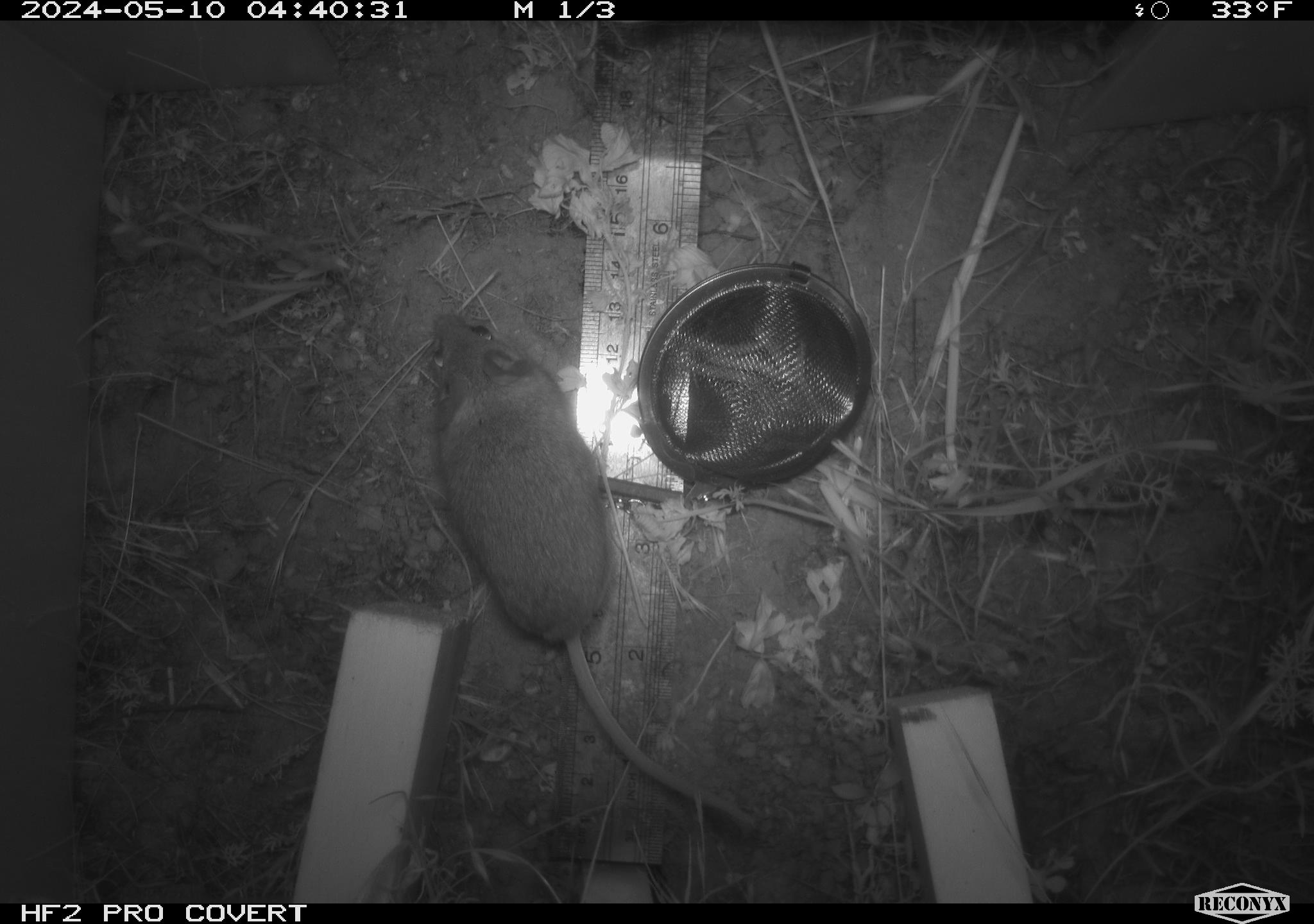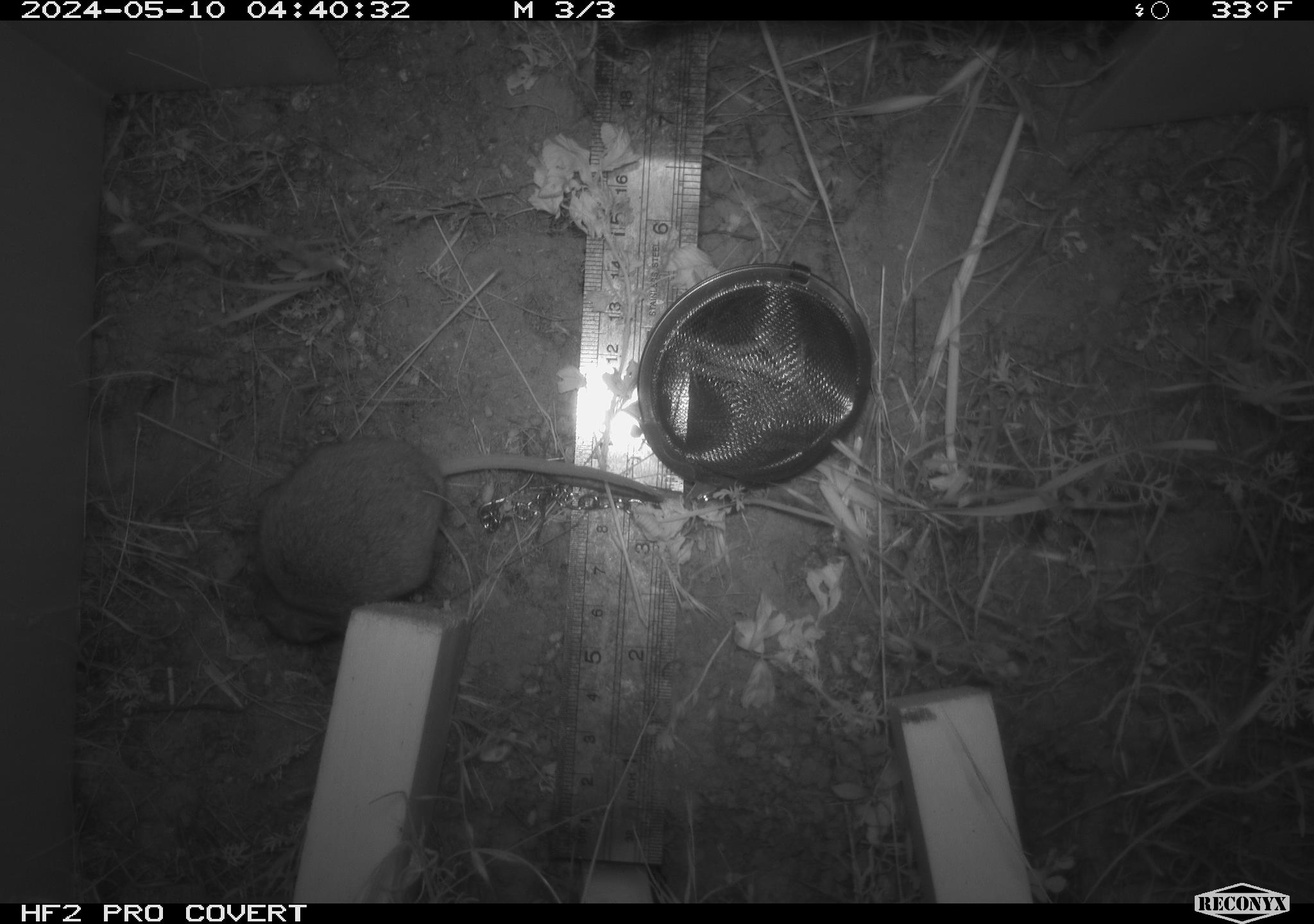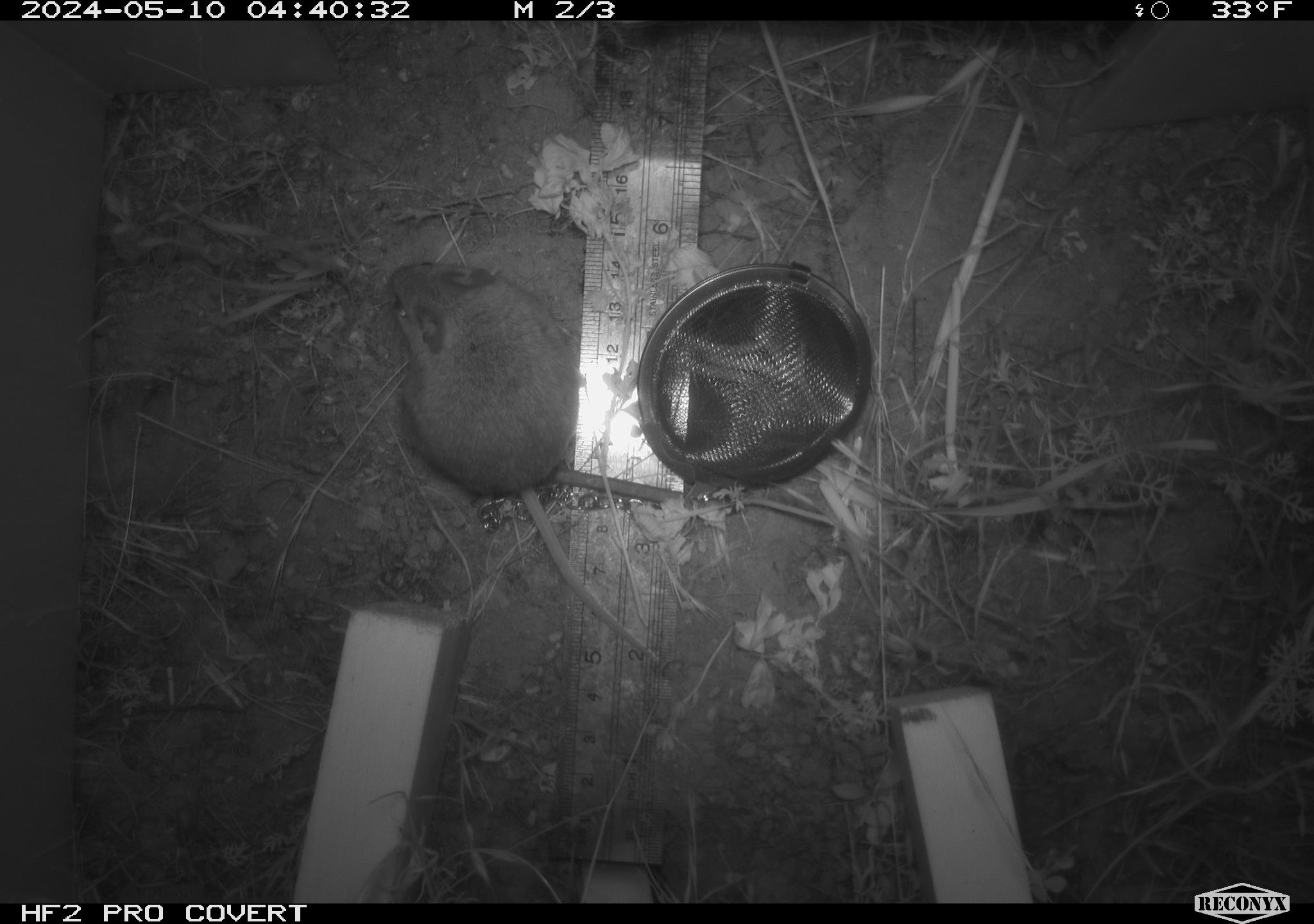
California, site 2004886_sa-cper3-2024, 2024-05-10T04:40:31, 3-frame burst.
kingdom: Animalia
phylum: Chordata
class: Mammalia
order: Rodentia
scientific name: Rodentia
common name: rodent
Rodent (Rodentia).